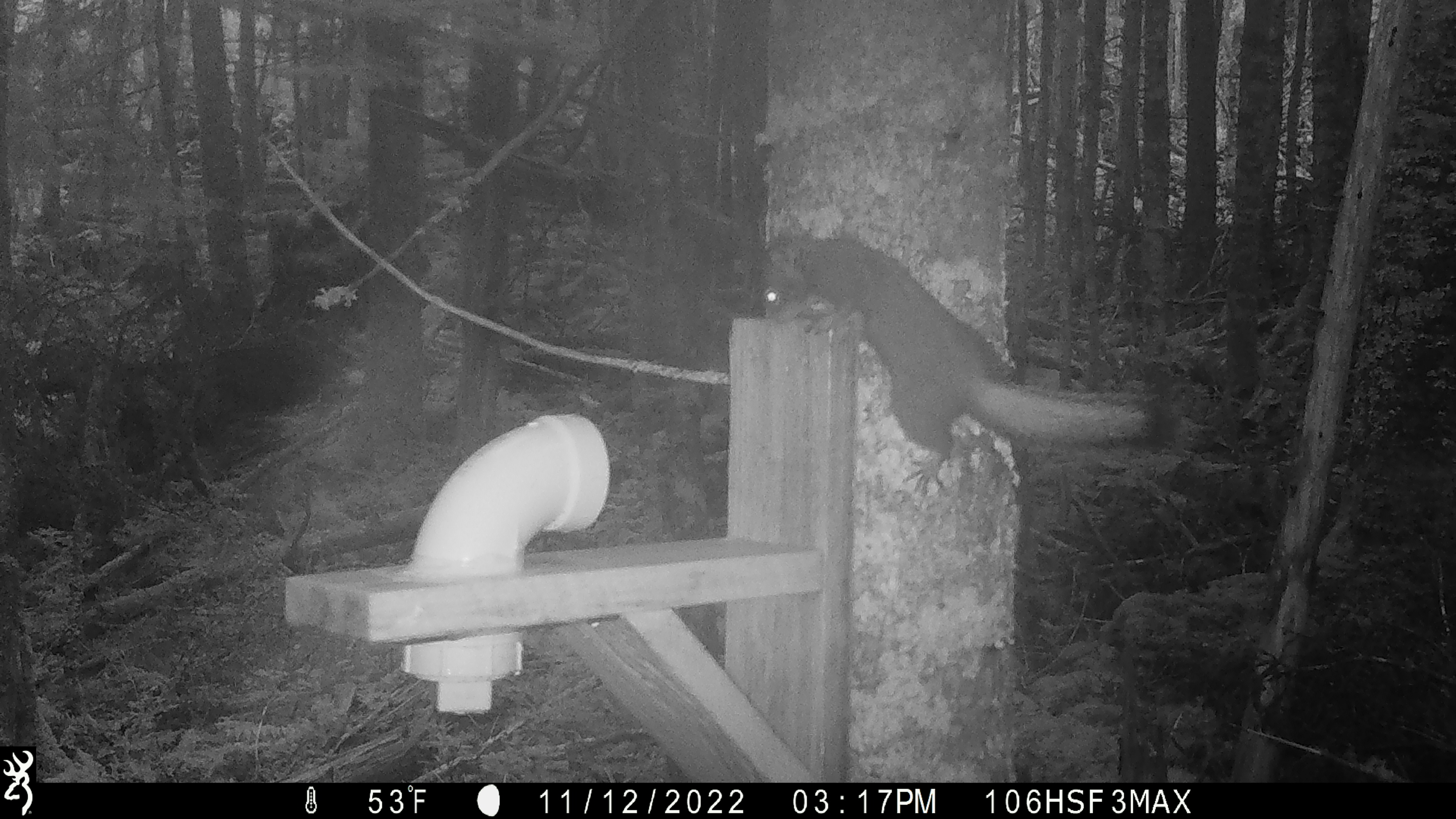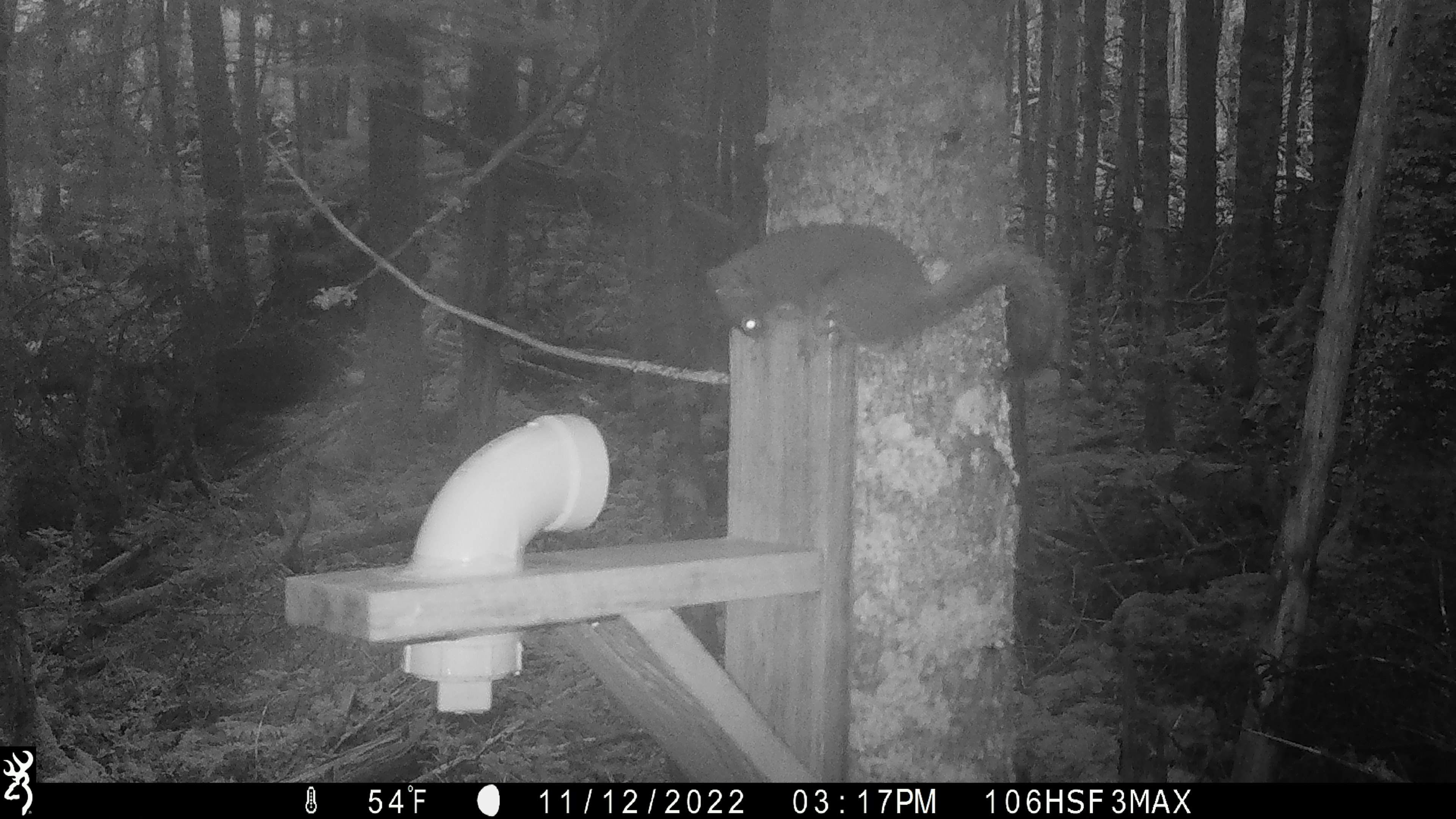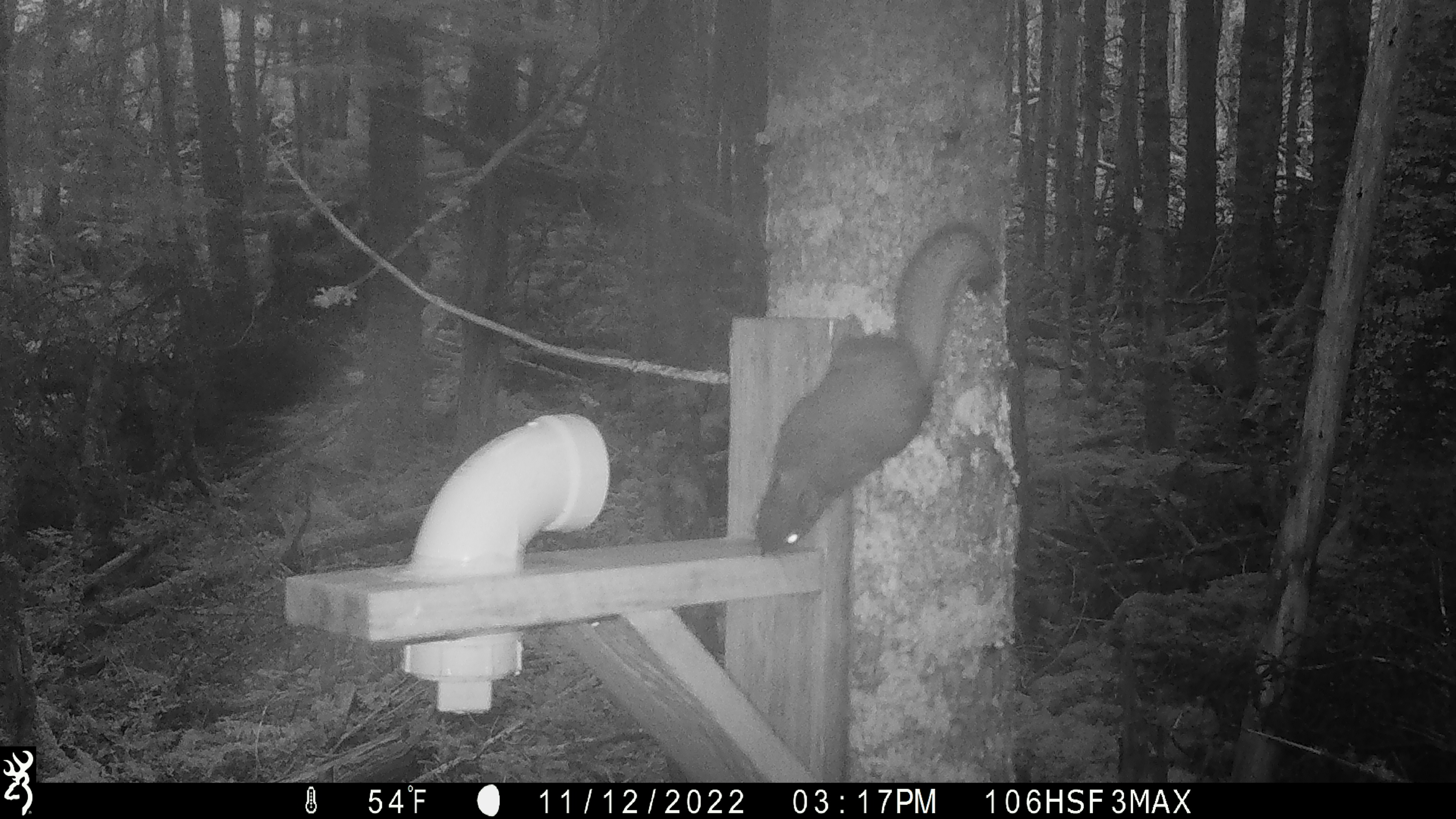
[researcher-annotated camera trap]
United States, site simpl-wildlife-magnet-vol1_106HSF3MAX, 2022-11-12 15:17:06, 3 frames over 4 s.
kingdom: Animalia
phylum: Chordata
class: Mammalia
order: Rodentia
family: Sciuridae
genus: Tamiasciurus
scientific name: Tamiasciurus hudsonicus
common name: red squirrel